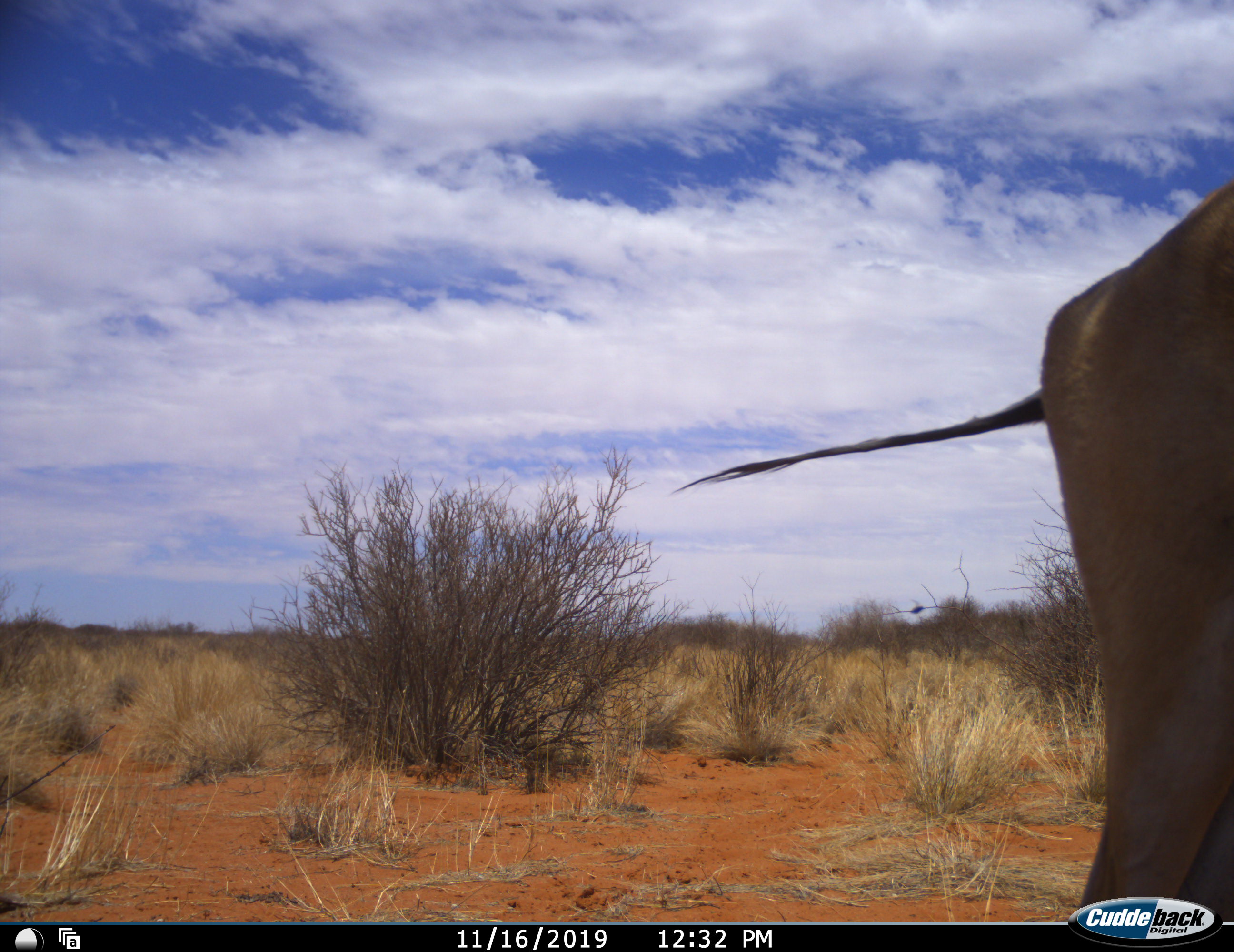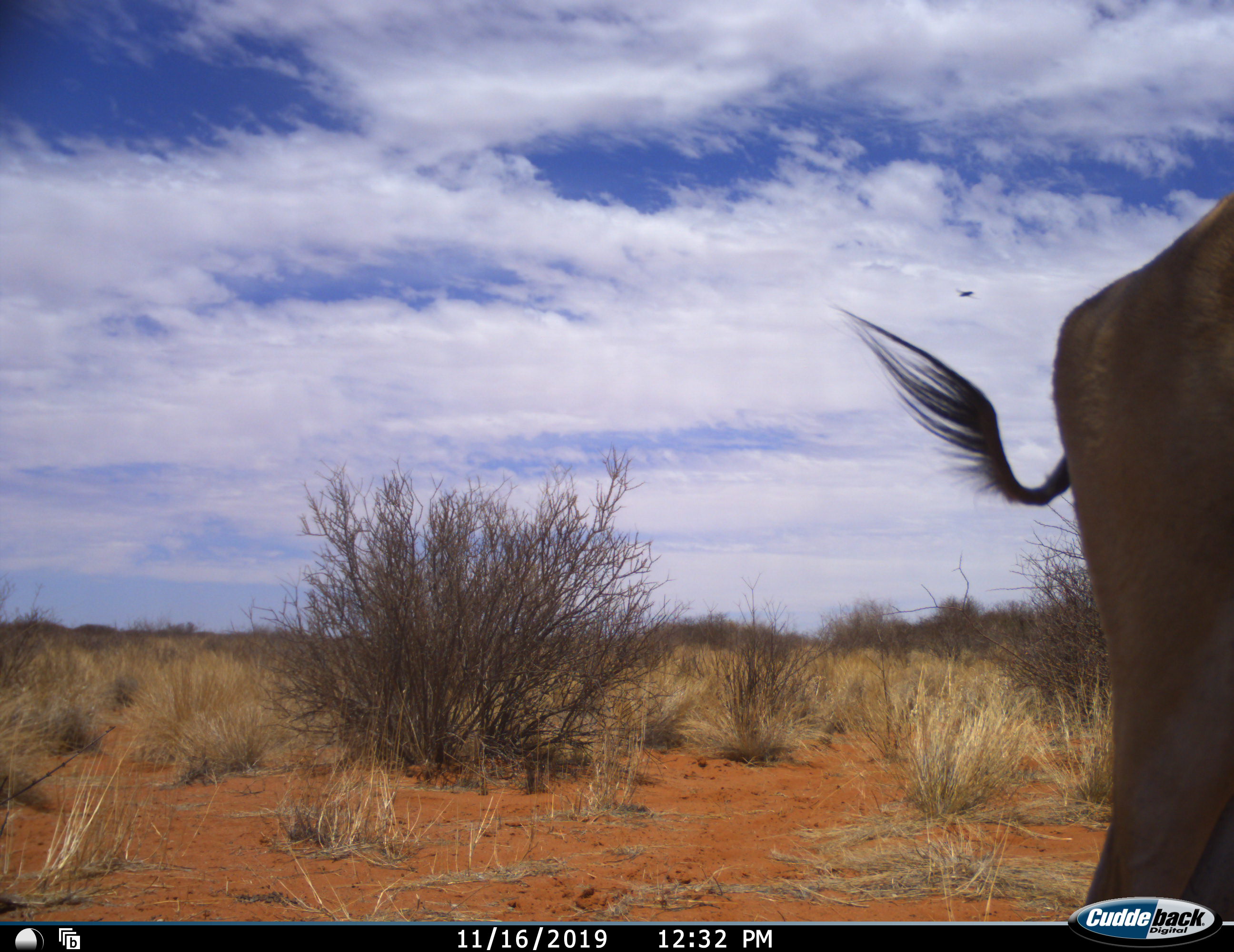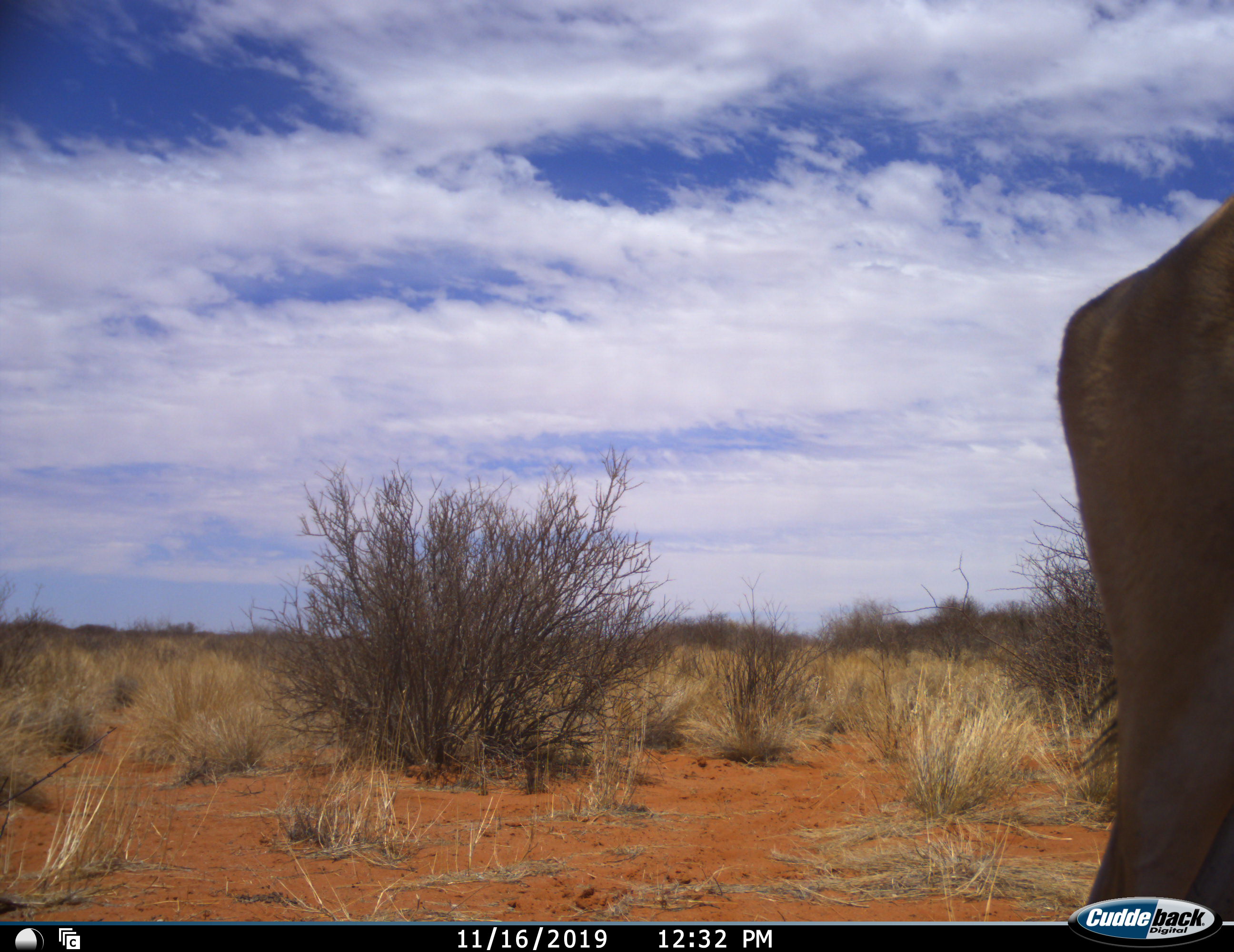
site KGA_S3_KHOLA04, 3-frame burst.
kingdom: Animalia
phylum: Chordata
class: Mammalia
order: Artiodactyla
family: Bovidae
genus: Antidorcas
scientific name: Antidorcas marsupialis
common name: springbok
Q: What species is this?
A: Springbok (Antidorcas marsupialis).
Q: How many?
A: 1.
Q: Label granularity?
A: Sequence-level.